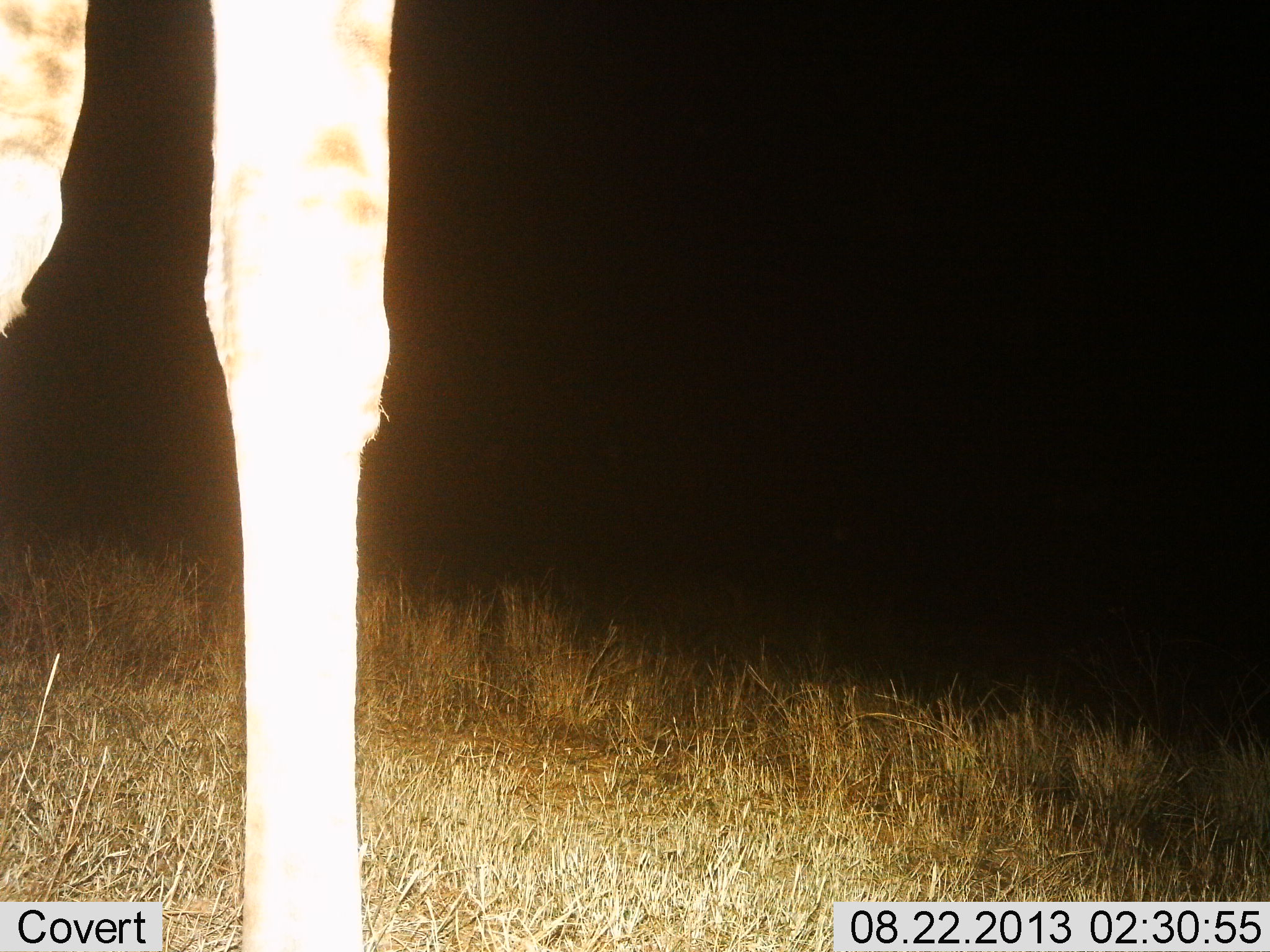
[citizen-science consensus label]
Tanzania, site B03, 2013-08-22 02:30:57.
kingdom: Animalia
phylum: Chordata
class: Mammalia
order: Artiodactyla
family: Giraffidae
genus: Giraffa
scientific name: Giraffa camelopardalis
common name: giraffe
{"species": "giraffe (Giraffa camelopardalis)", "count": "1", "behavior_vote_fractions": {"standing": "100%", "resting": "0%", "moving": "0%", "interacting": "0%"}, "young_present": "0%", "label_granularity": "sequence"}